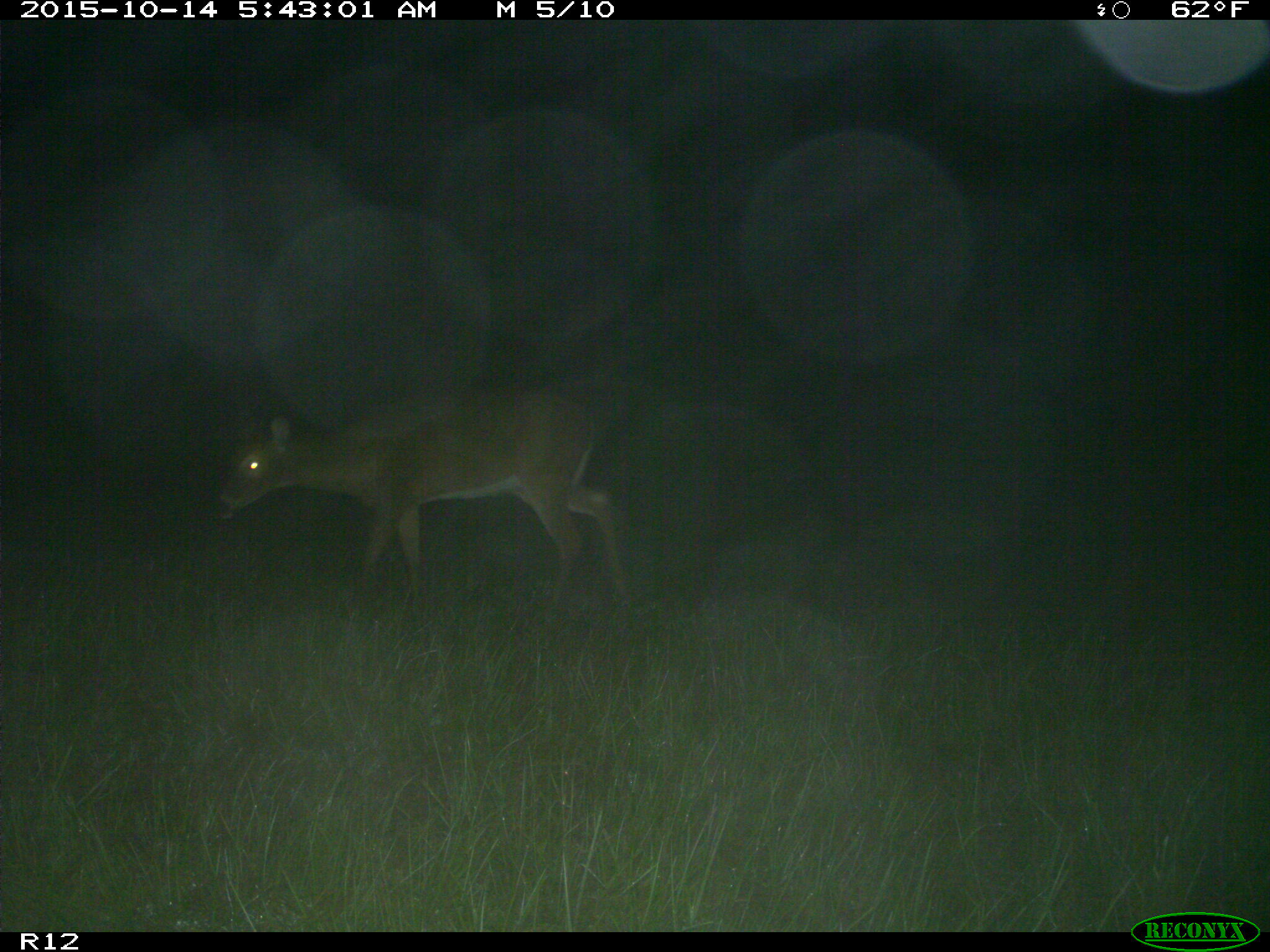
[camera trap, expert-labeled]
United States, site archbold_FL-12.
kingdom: Animalia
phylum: Chordata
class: Mammalia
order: Artiodactyla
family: Cervidae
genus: Odocoileus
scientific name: Odocoileus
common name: deer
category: unidentified deer